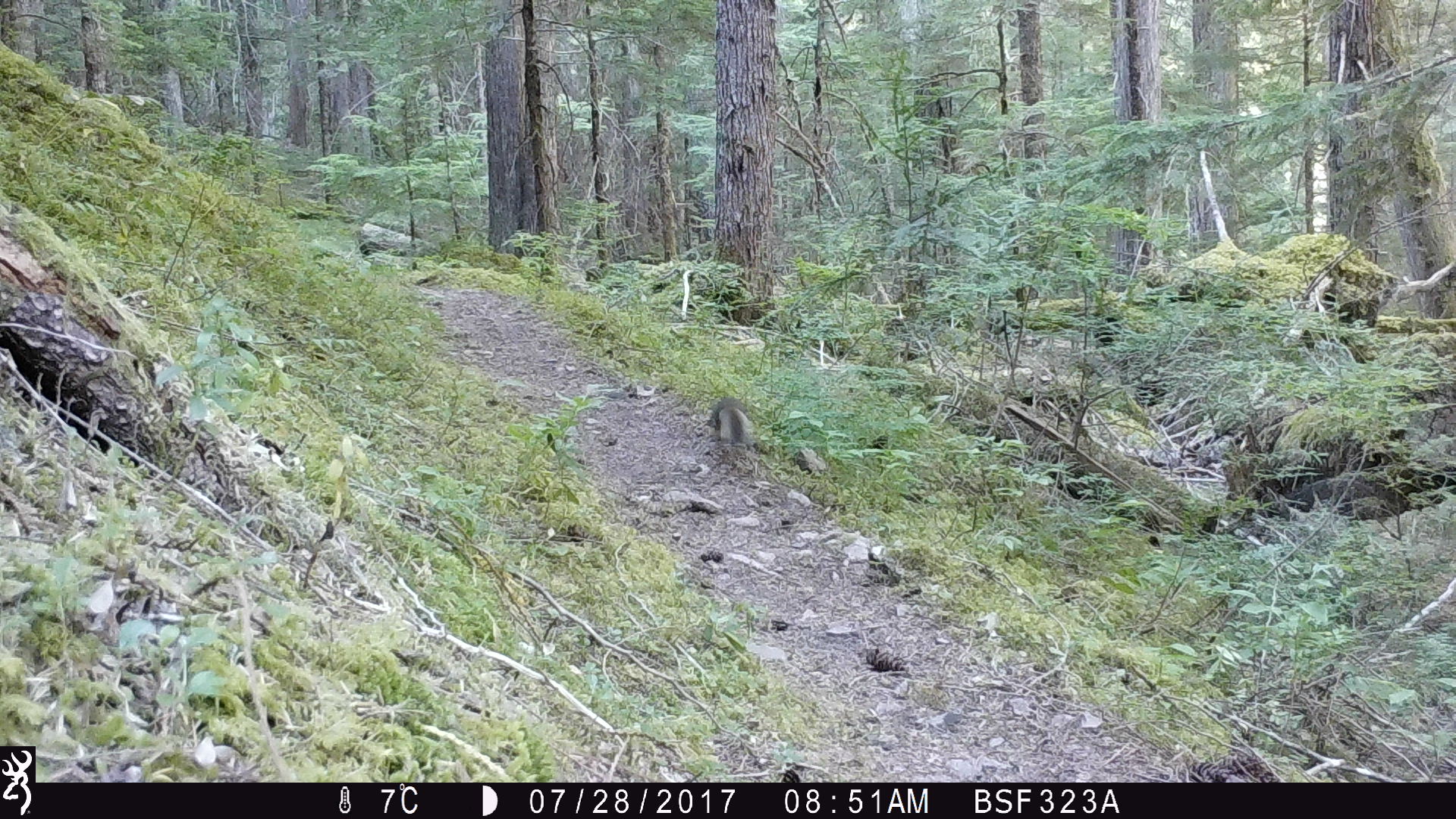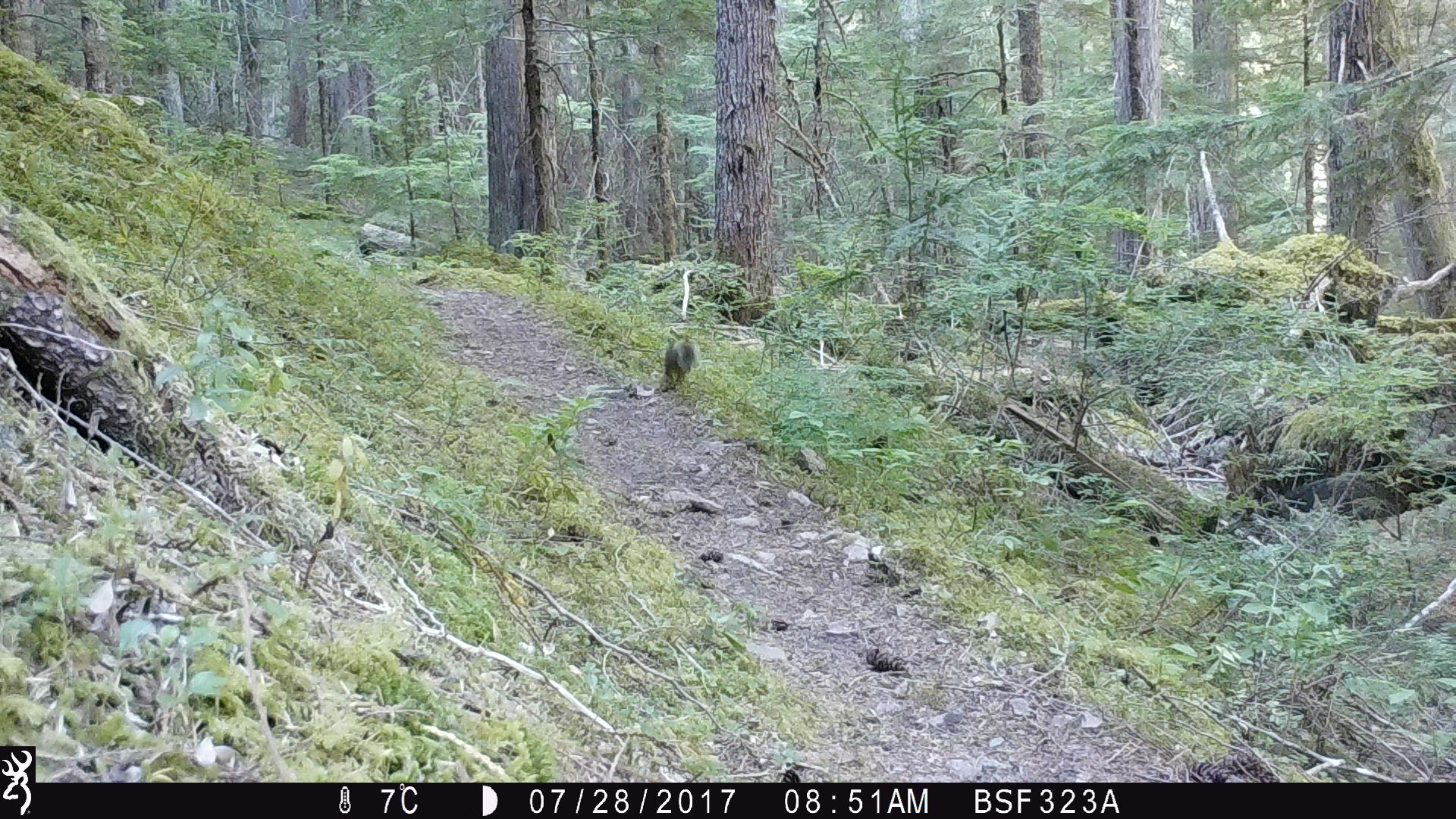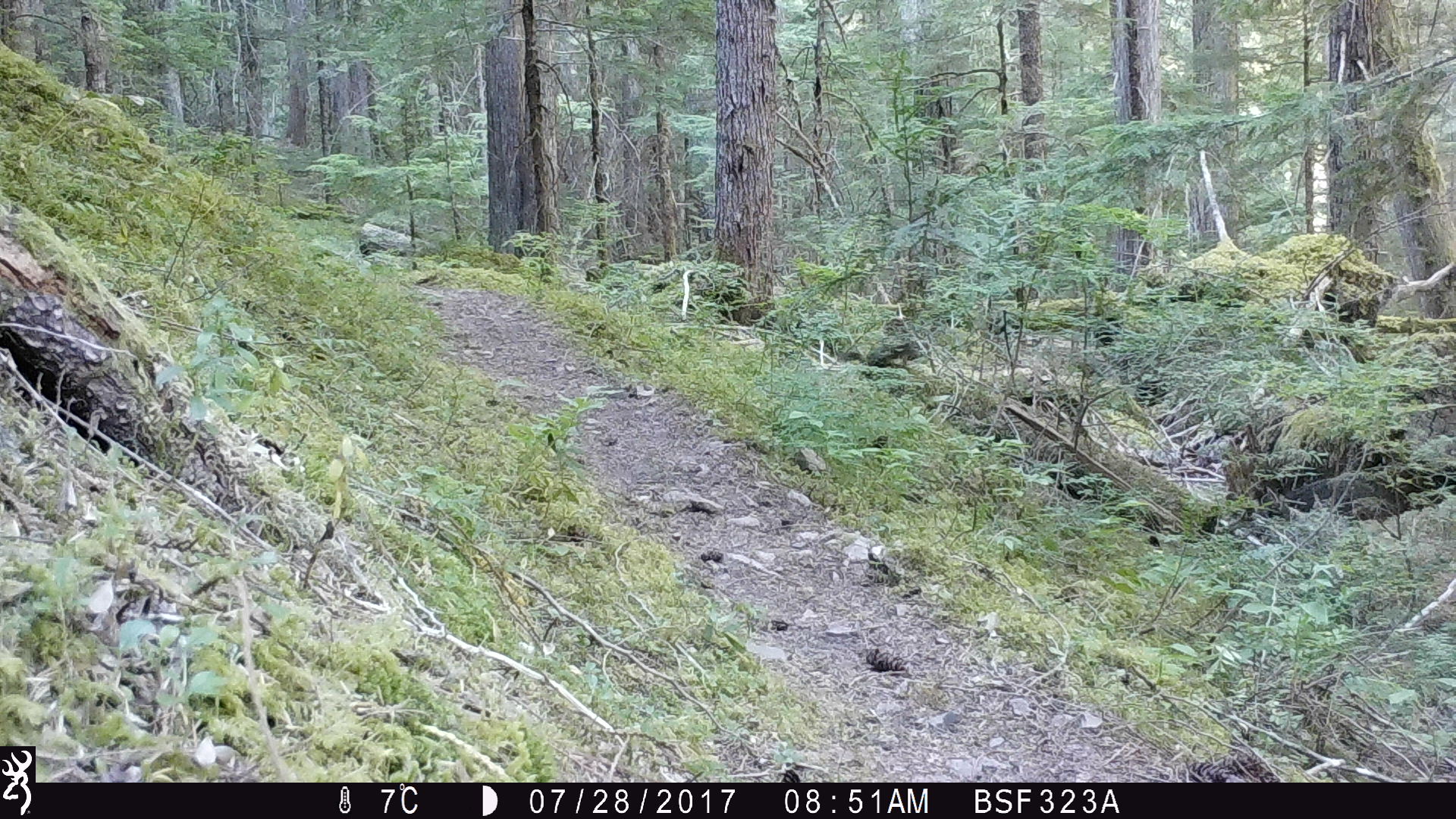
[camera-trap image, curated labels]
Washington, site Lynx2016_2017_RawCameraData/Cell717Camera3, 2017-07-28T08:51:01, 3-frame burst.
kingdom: Animalia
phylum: Chordata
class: Mammalia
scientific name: Mammalia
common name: small mammal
Small mammal (Mammalia). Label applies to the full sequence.